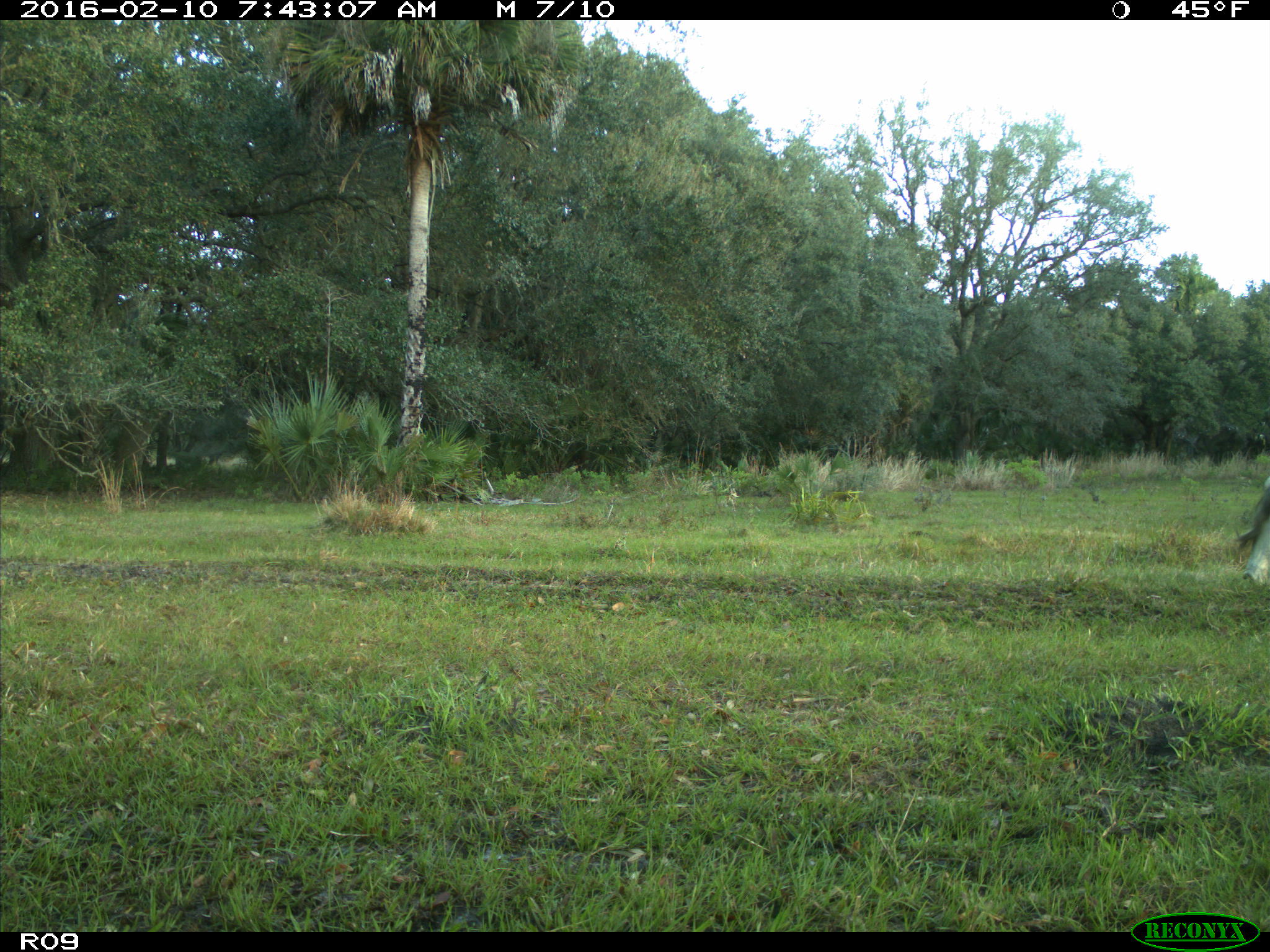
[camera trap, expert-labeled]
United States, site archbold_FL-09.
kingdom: Animalia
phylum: Chordata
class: Mammalia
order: Artiodactyla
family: Bovidae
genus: Bos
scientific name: Bos taurus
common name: domestic cow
Bos taurus (domestic cow).